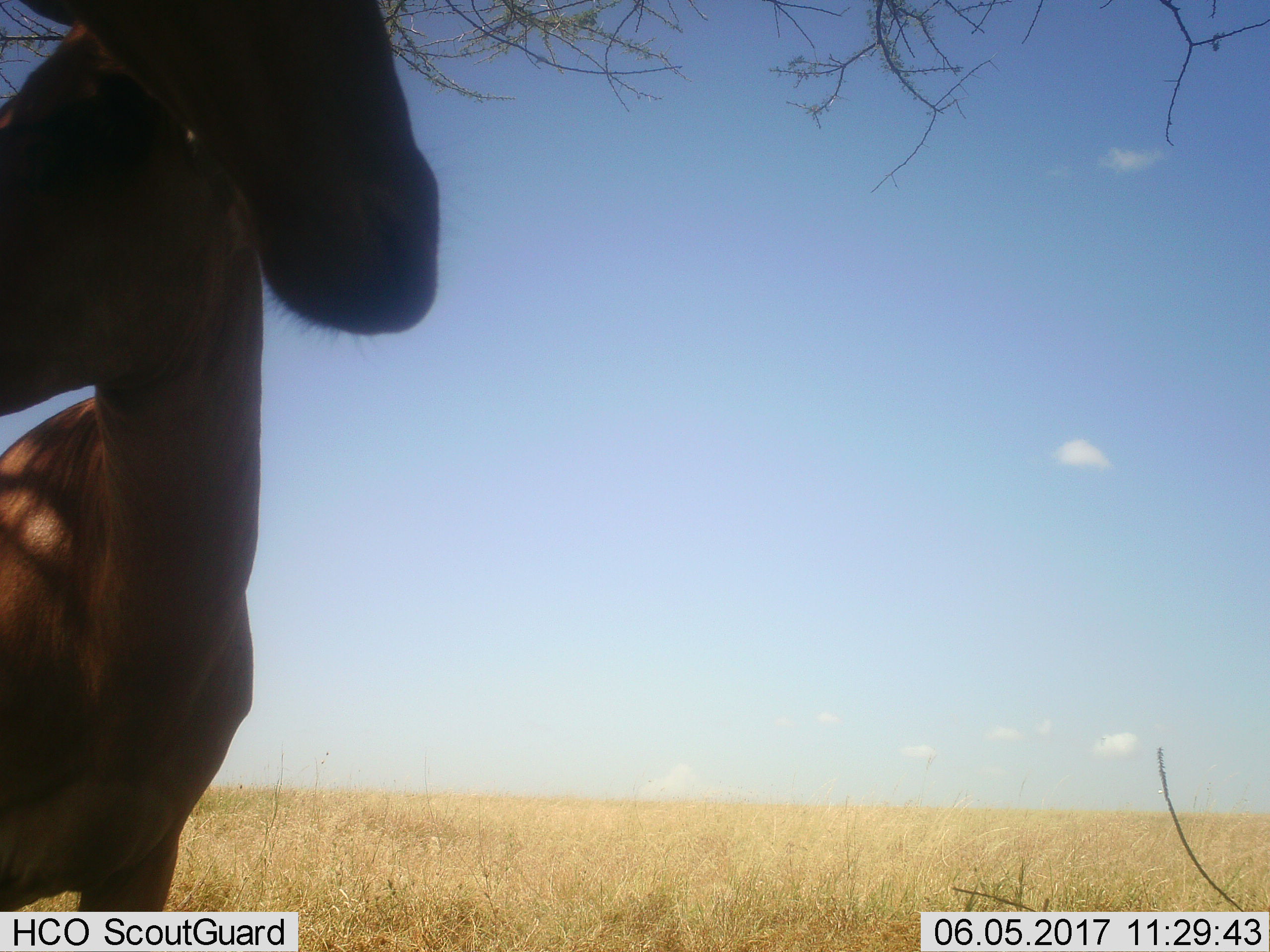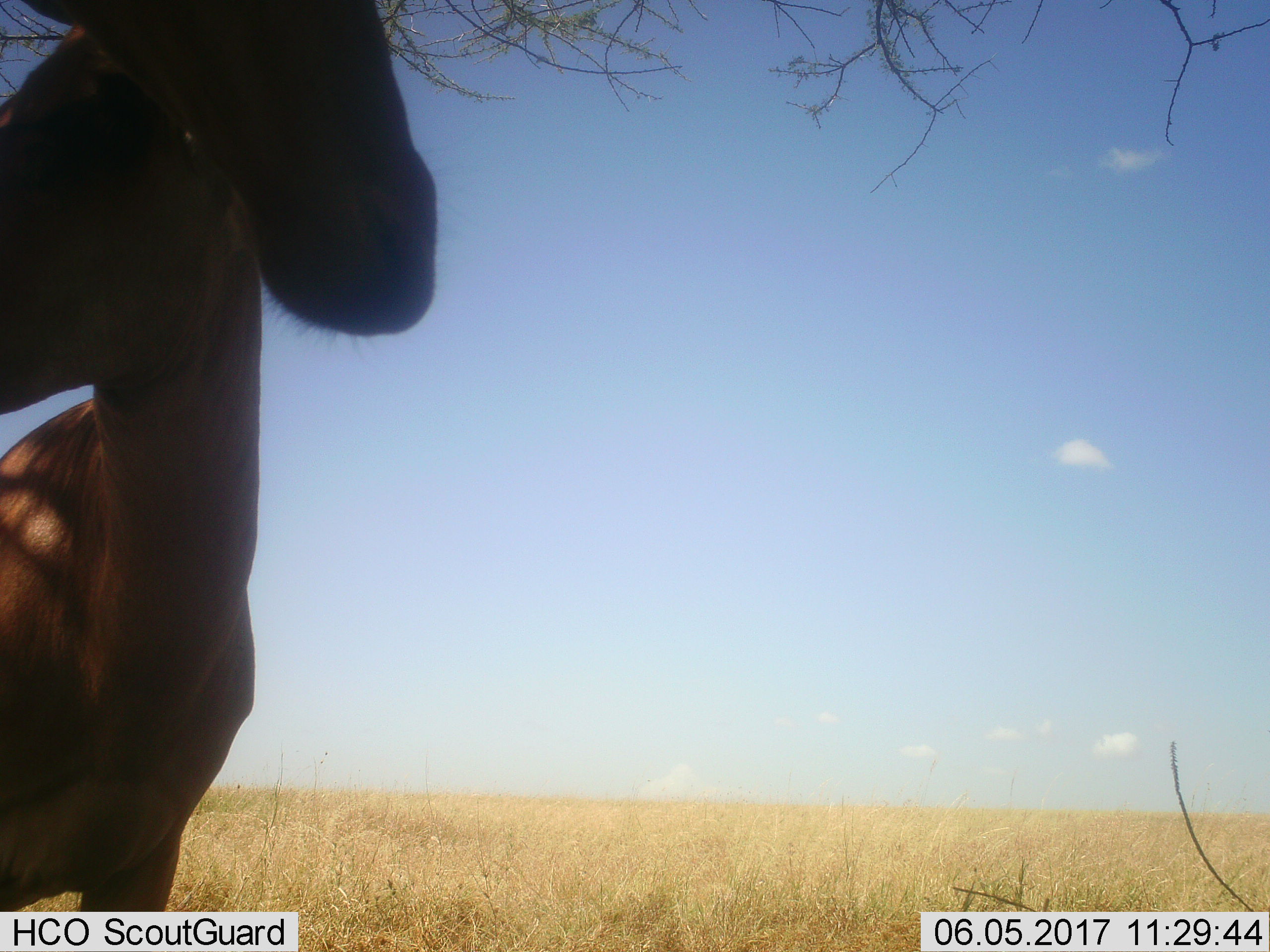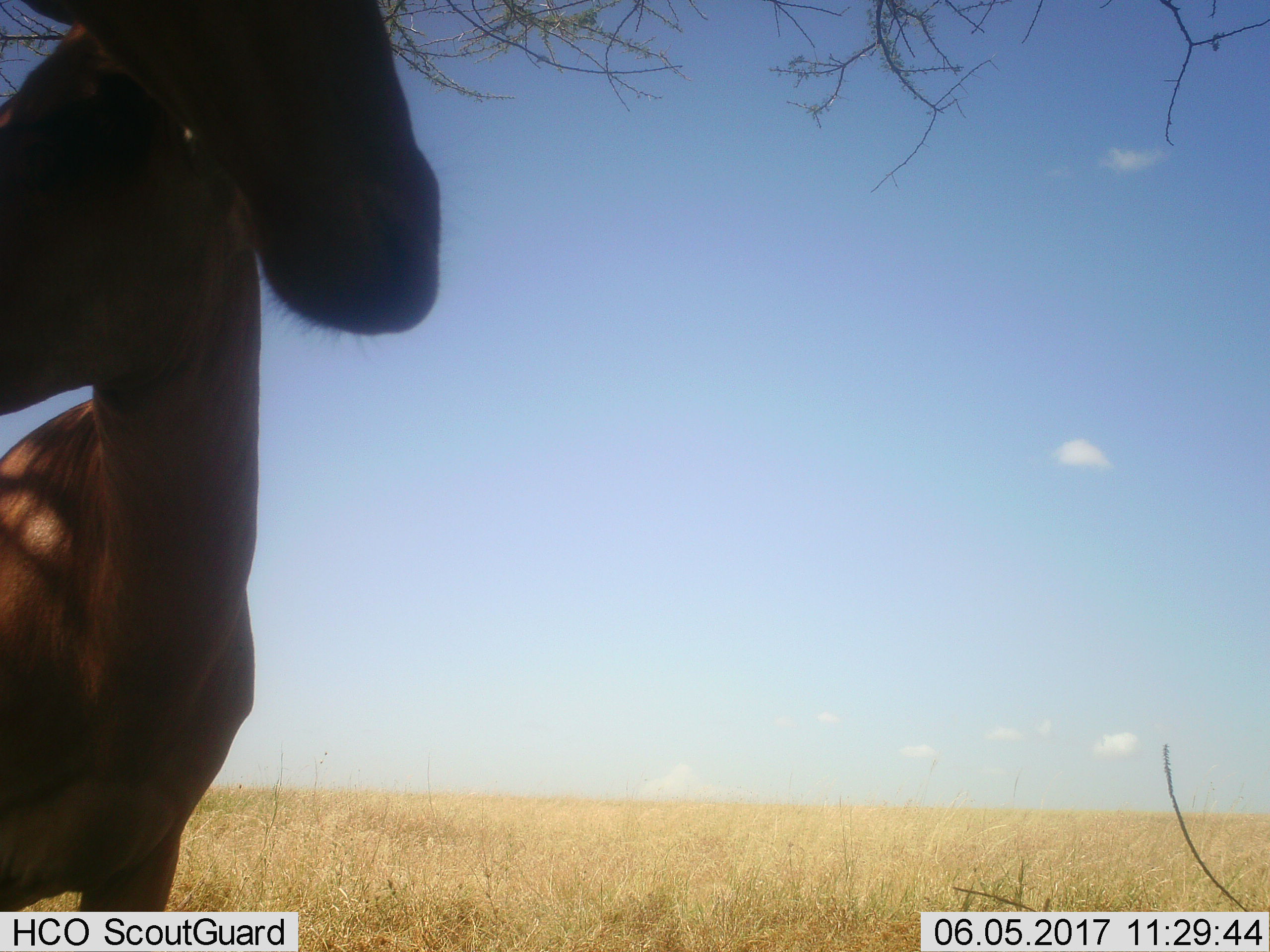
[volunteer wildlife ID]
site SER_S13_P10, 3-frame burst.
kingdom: Animalia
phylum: Chordata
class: Mammalia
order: Artiodactyla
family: Bovidae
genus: Alcelaphus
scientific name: Alcelaphus buselaphus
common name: hartebeest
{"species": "hartebeest (Alcelaphus buselaphus)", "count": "2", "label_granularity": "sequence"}